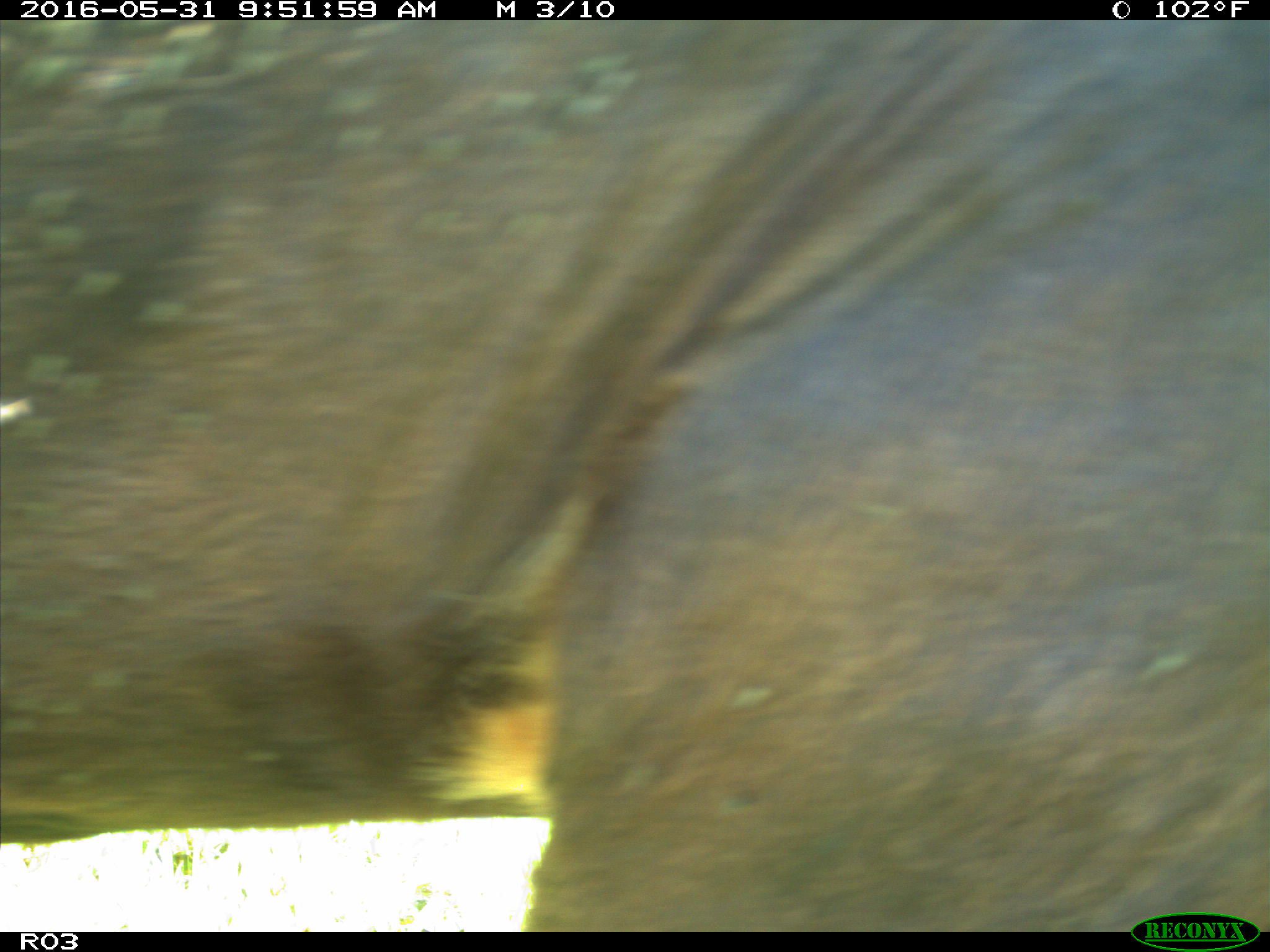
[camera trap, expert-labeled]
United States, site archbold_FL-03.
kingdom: Animalia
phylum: Chordata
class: Mammalia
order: Artiodactyla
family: Bovidae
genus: Bos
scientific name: Bos taurus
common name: domestic cow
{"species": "Bos taurus (domestic cow)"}